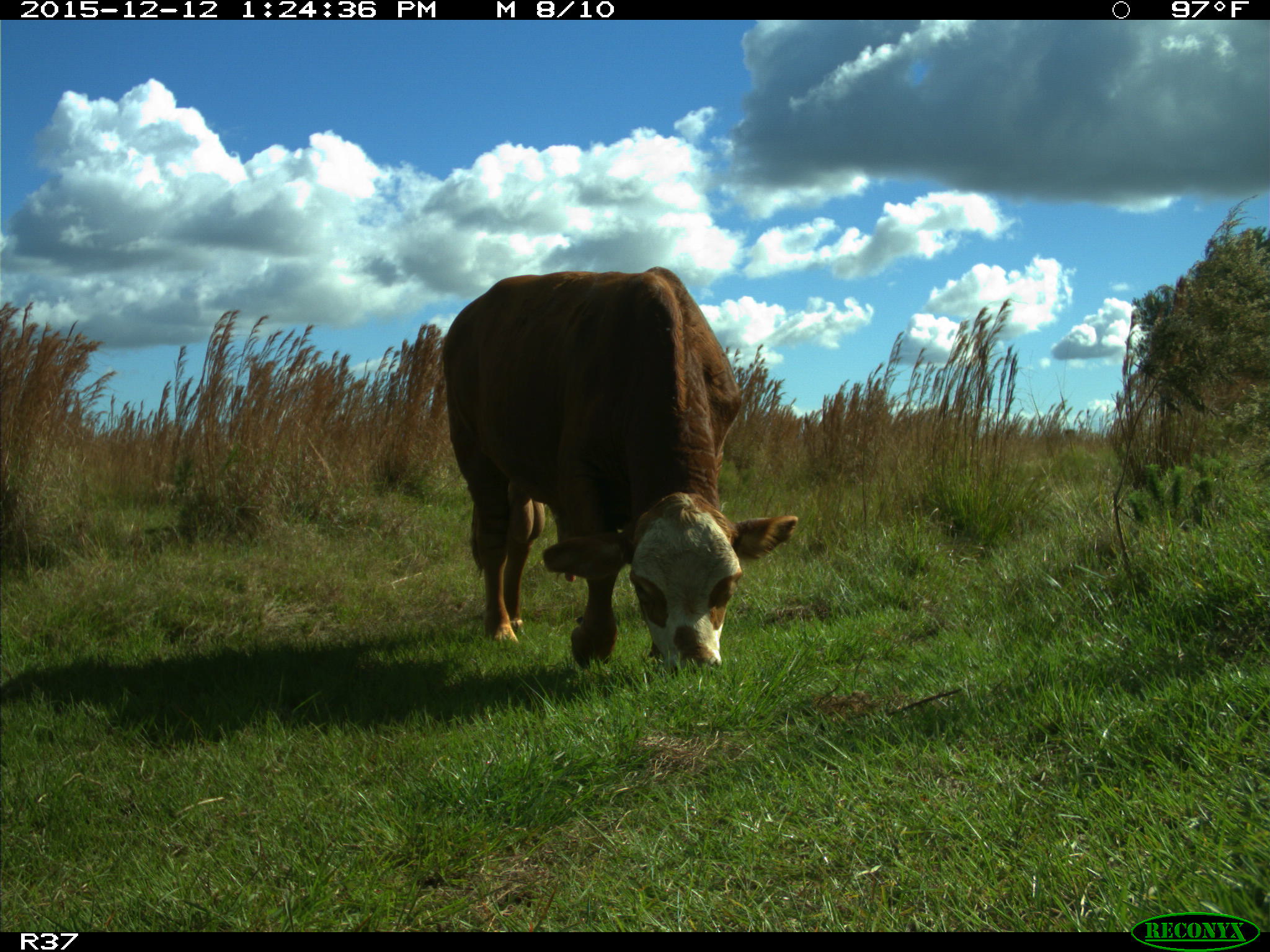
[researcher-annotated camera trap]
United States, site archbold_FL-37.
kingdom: Animalia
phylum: Chordata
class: Mammalia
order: Artiodactyla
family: Bovidae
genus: Bos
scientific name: Bos taurus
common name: domestic cow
Bos taurus (domestic cow).